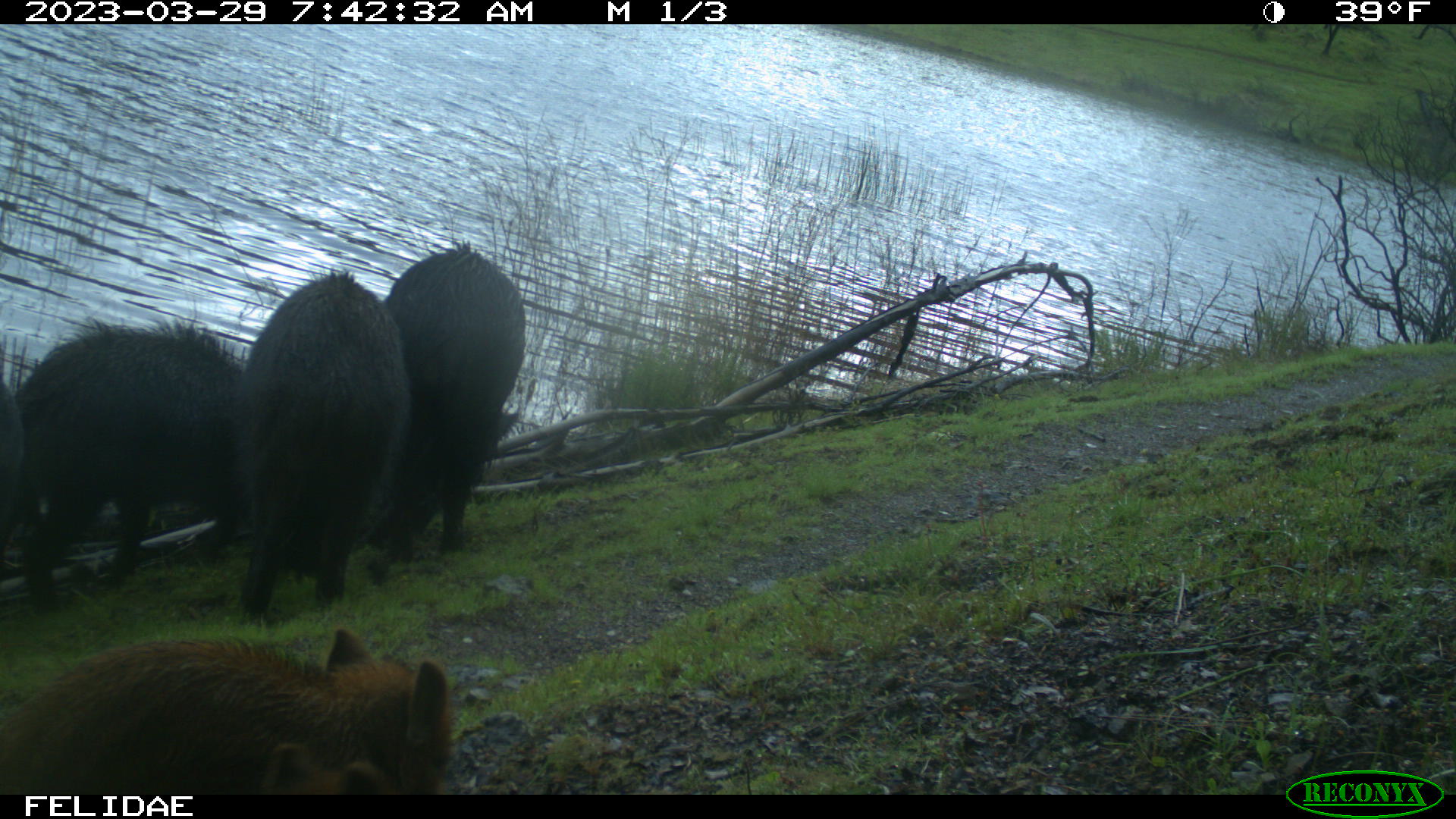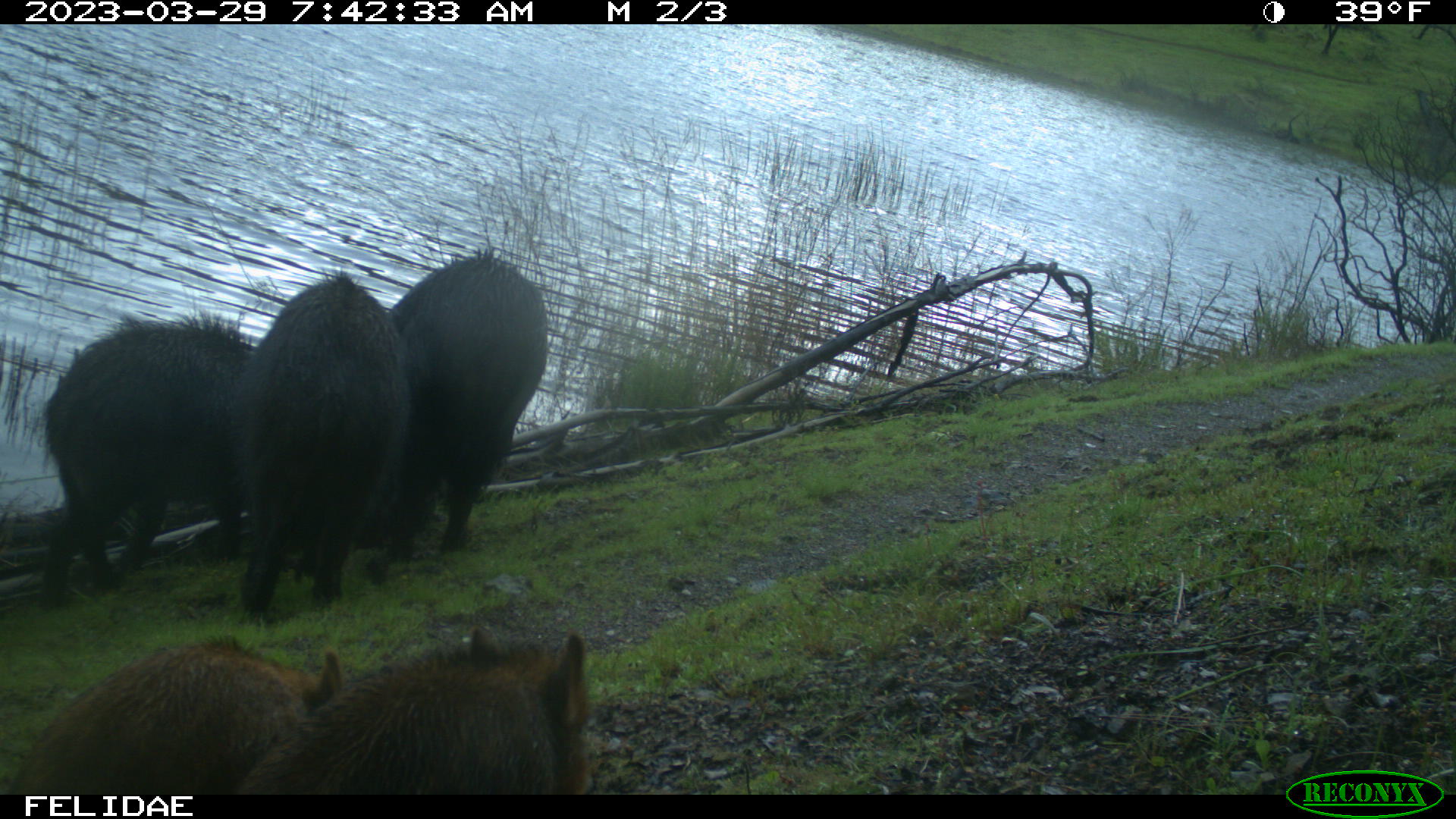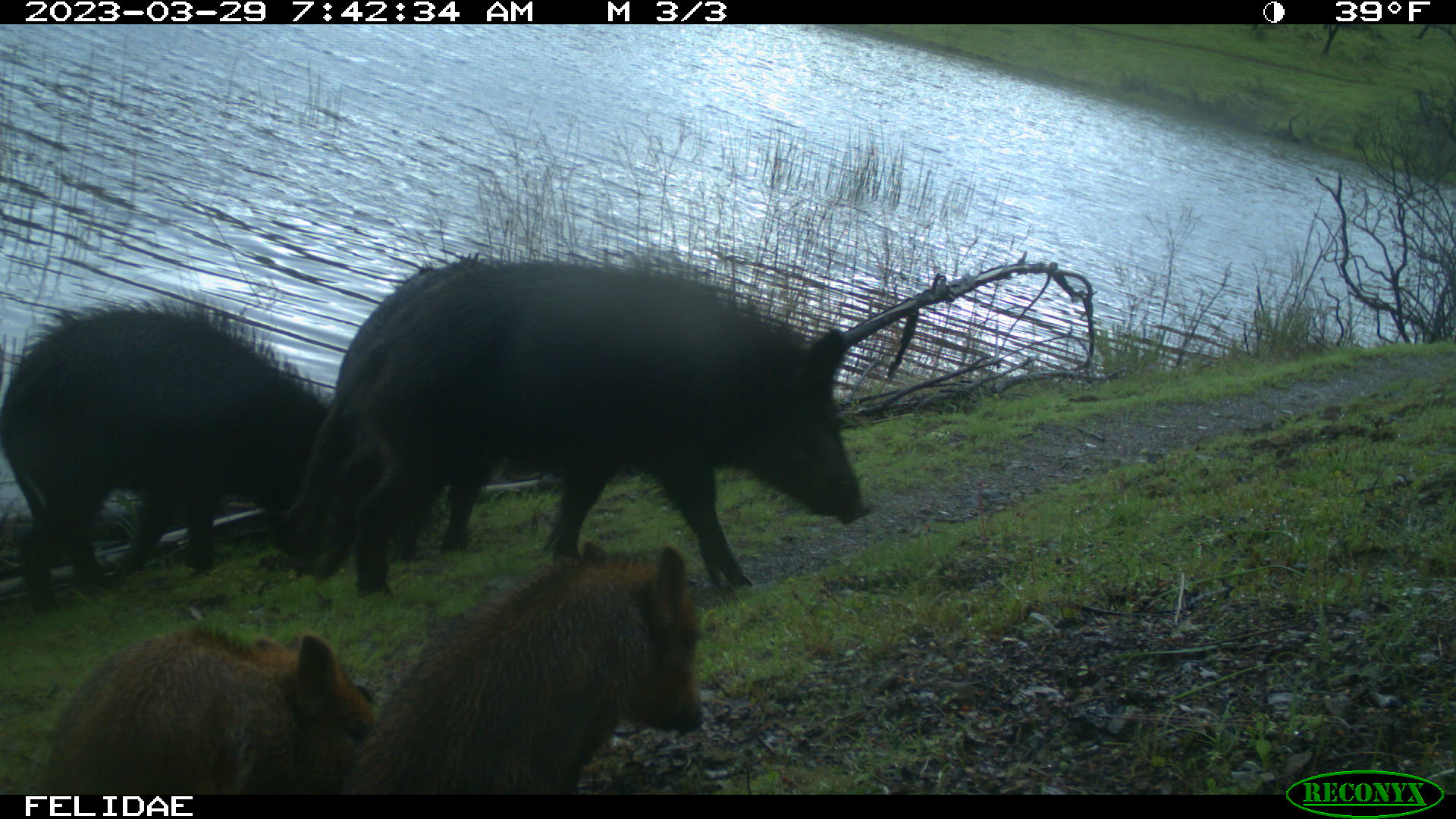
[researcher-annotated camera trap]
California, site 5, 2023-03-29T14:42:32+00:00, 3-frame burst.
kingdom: Animalia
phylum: Chordata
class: Mammalia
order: Artiodactyla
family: Suidae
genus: Sus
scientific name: Sus scrofa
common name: wild boar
Wild boar (Sus scrofa).